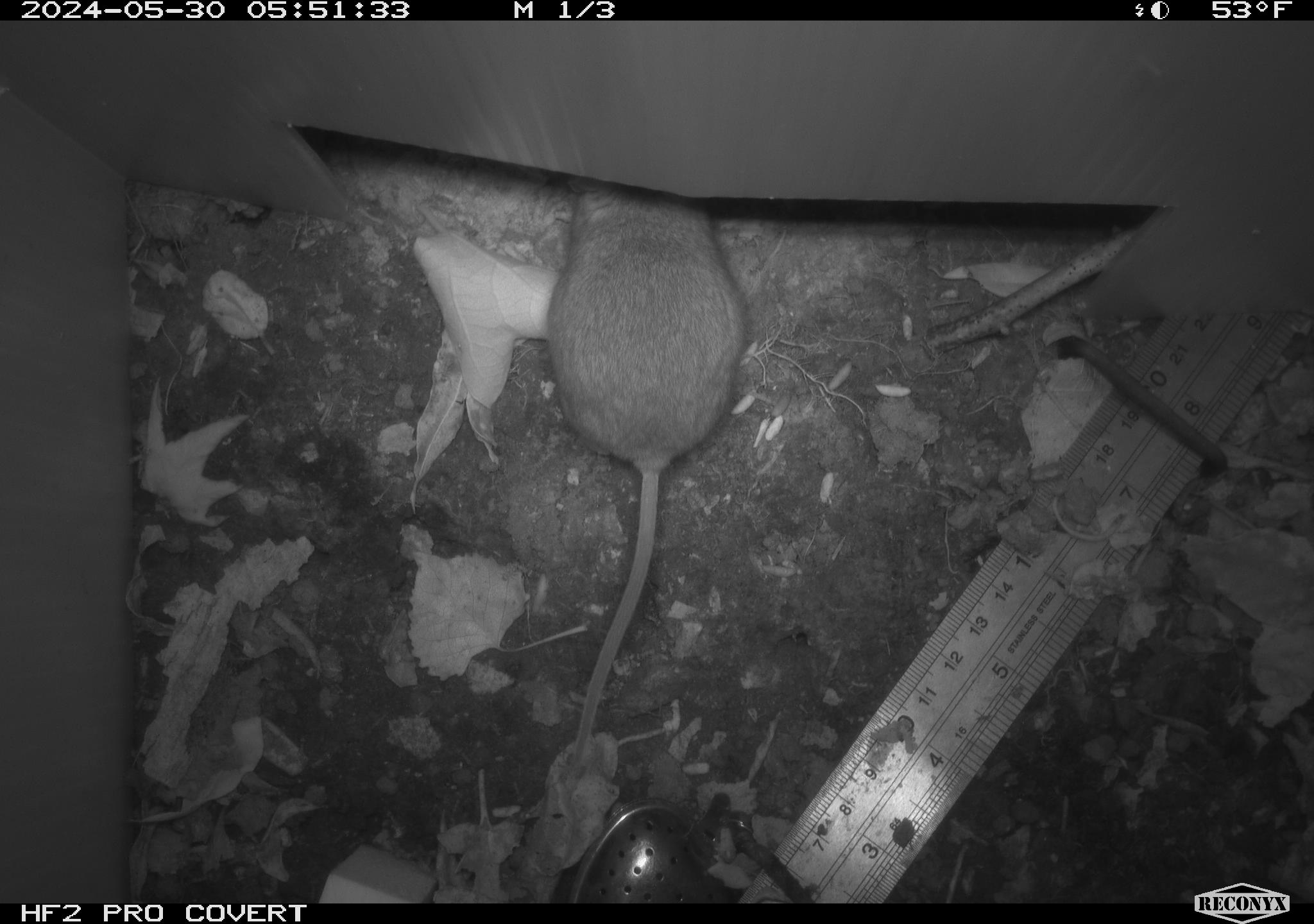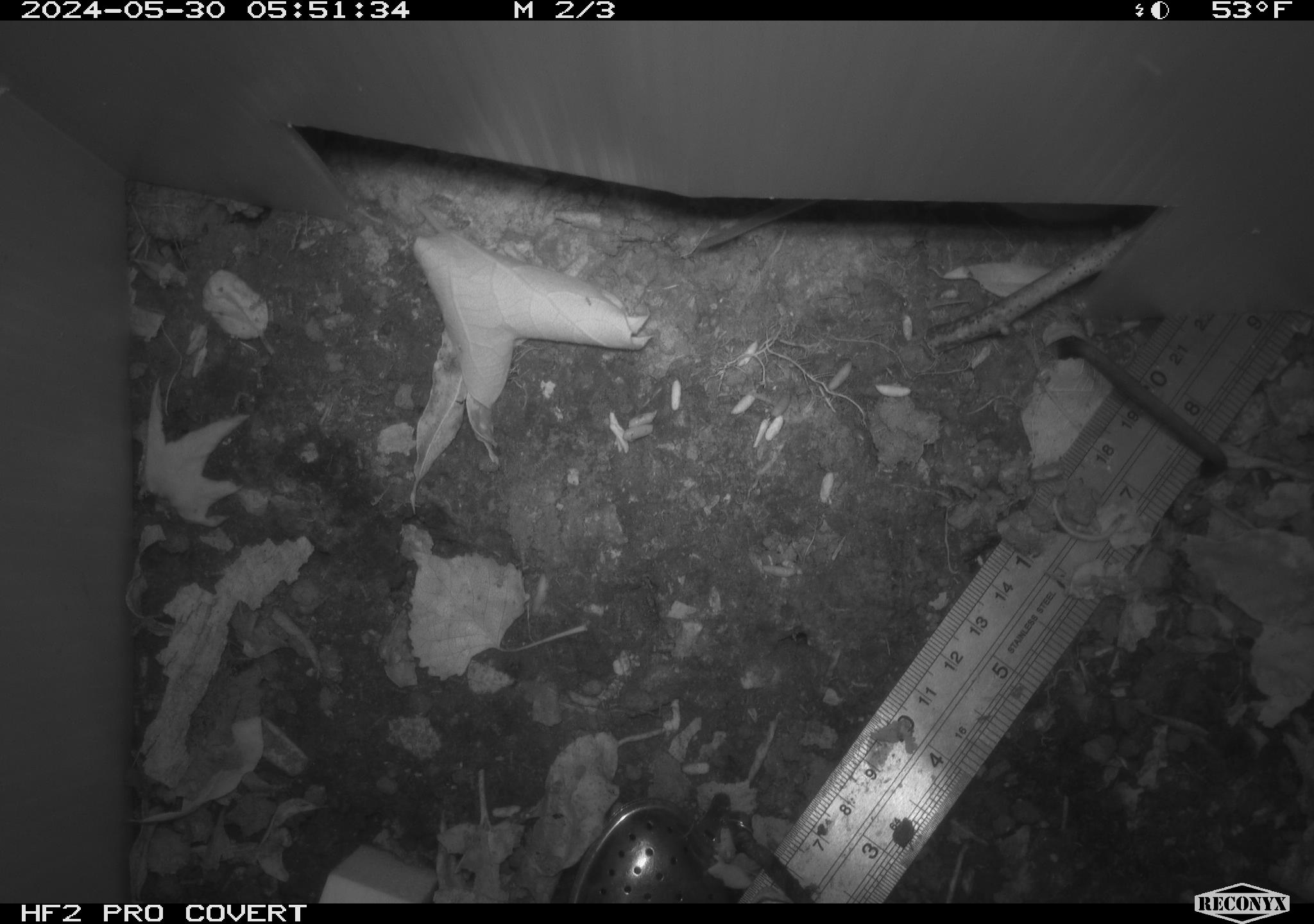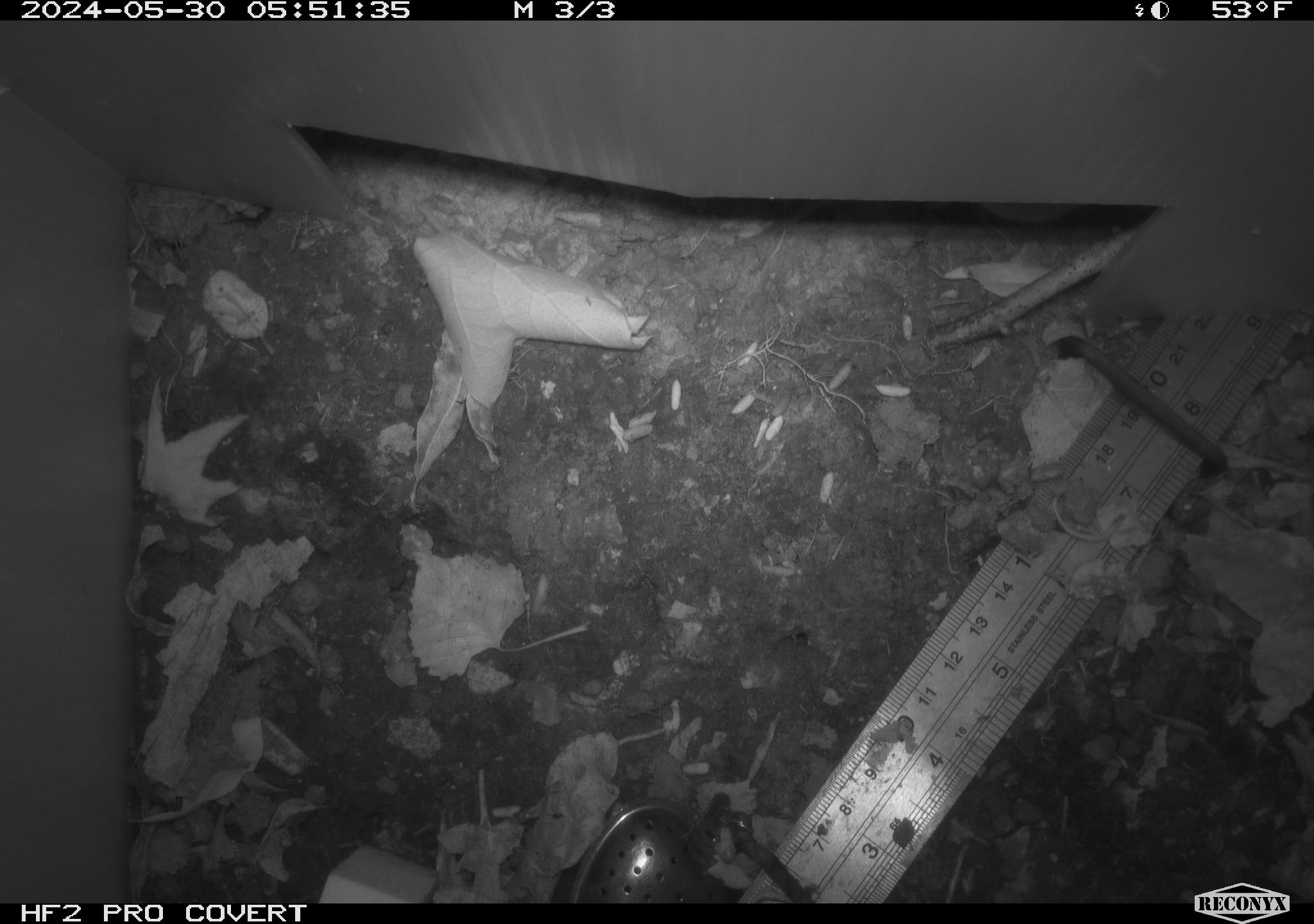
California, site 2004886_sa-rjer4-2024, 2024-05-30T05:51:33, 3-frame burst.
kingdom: Animalia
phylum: Chordata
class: Mammalia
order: Rodentia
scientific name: Rodentia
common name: mouse species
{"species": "mouse species (Rodentia)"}